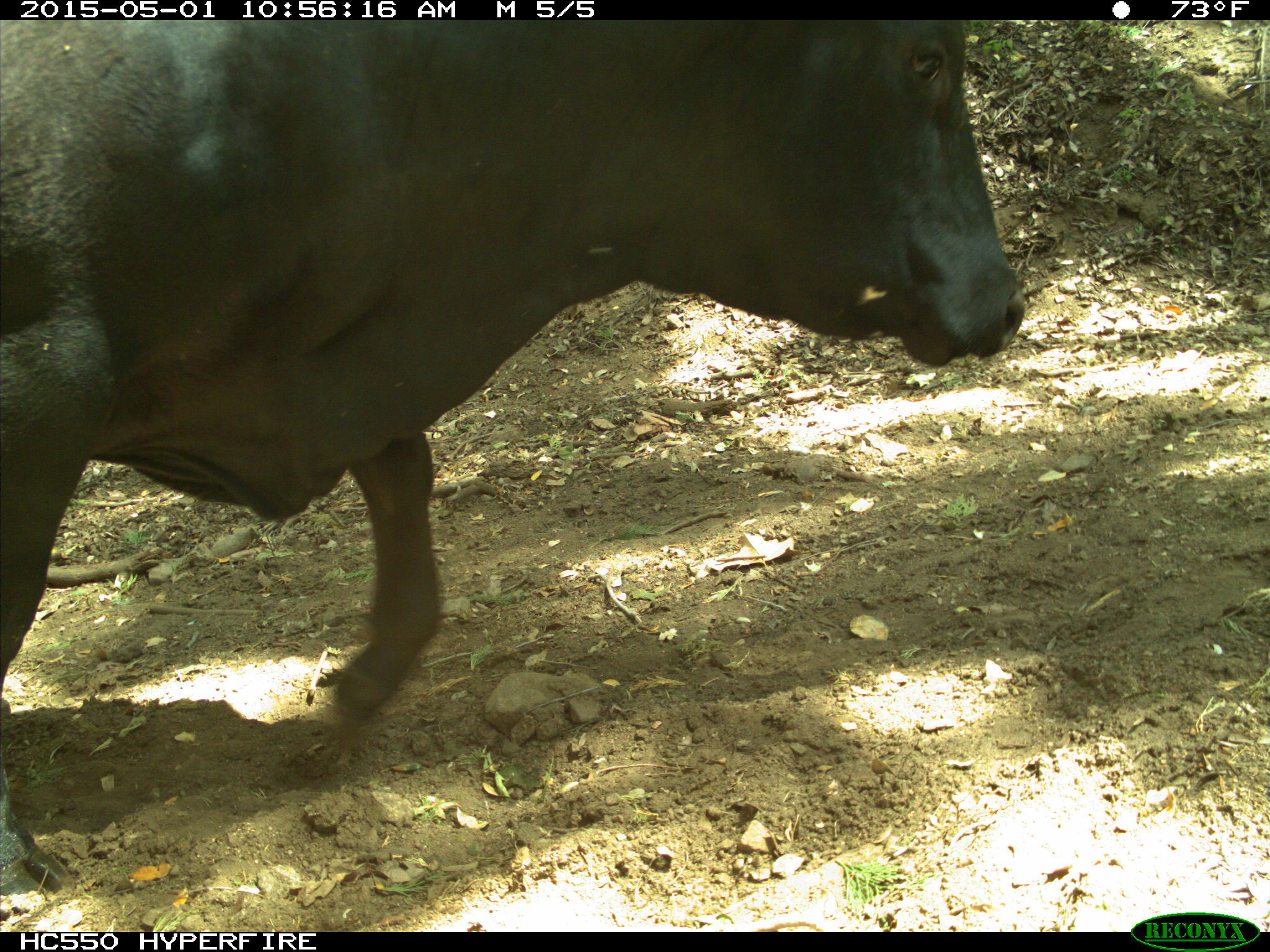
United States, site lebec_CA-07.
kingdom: Animalia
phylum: Chordata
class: Mammalia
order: Artiodactyla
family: Bovidae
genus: Bos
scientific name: Bos taurus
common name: domestic cow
Bos taurus (domestic cow).